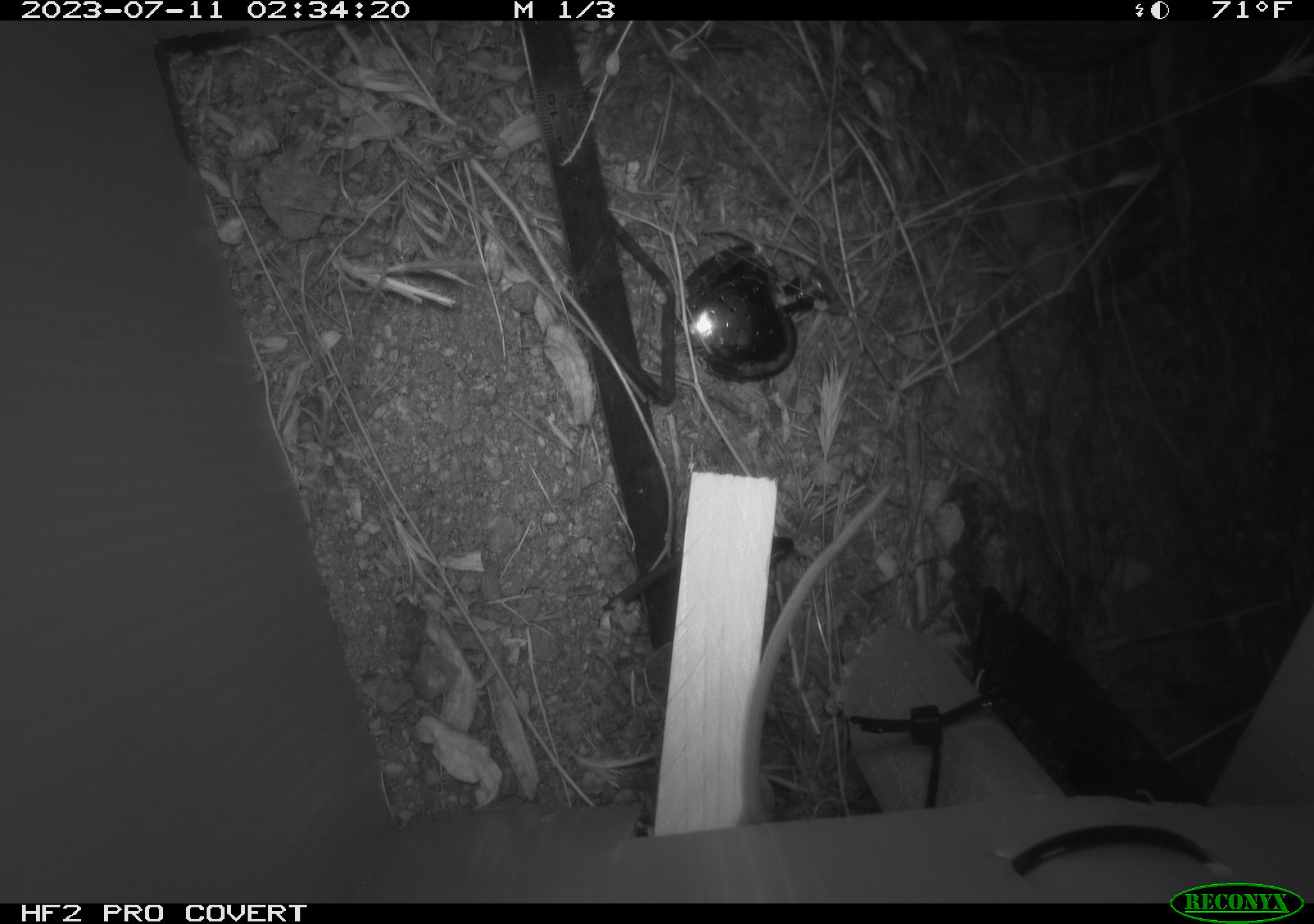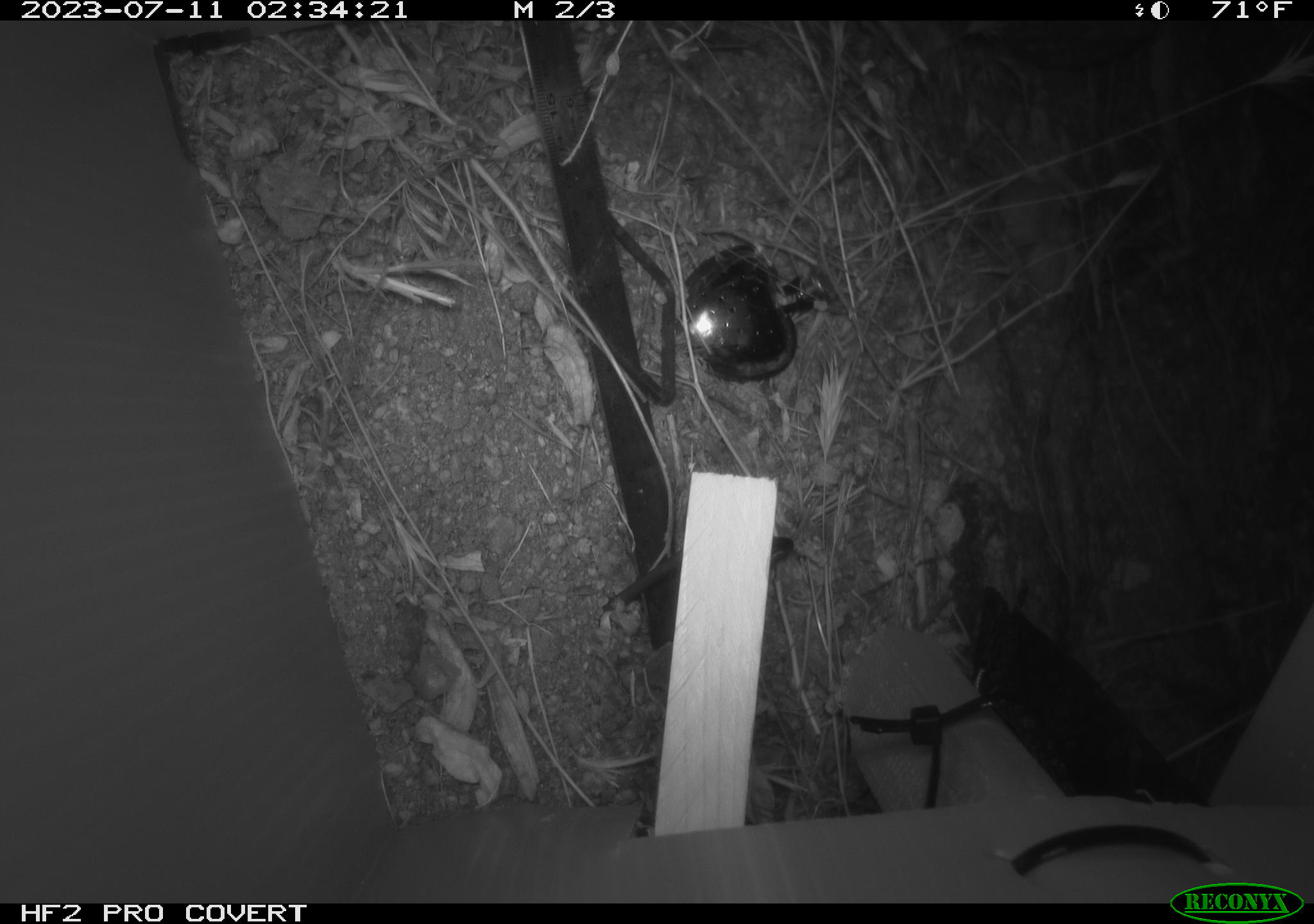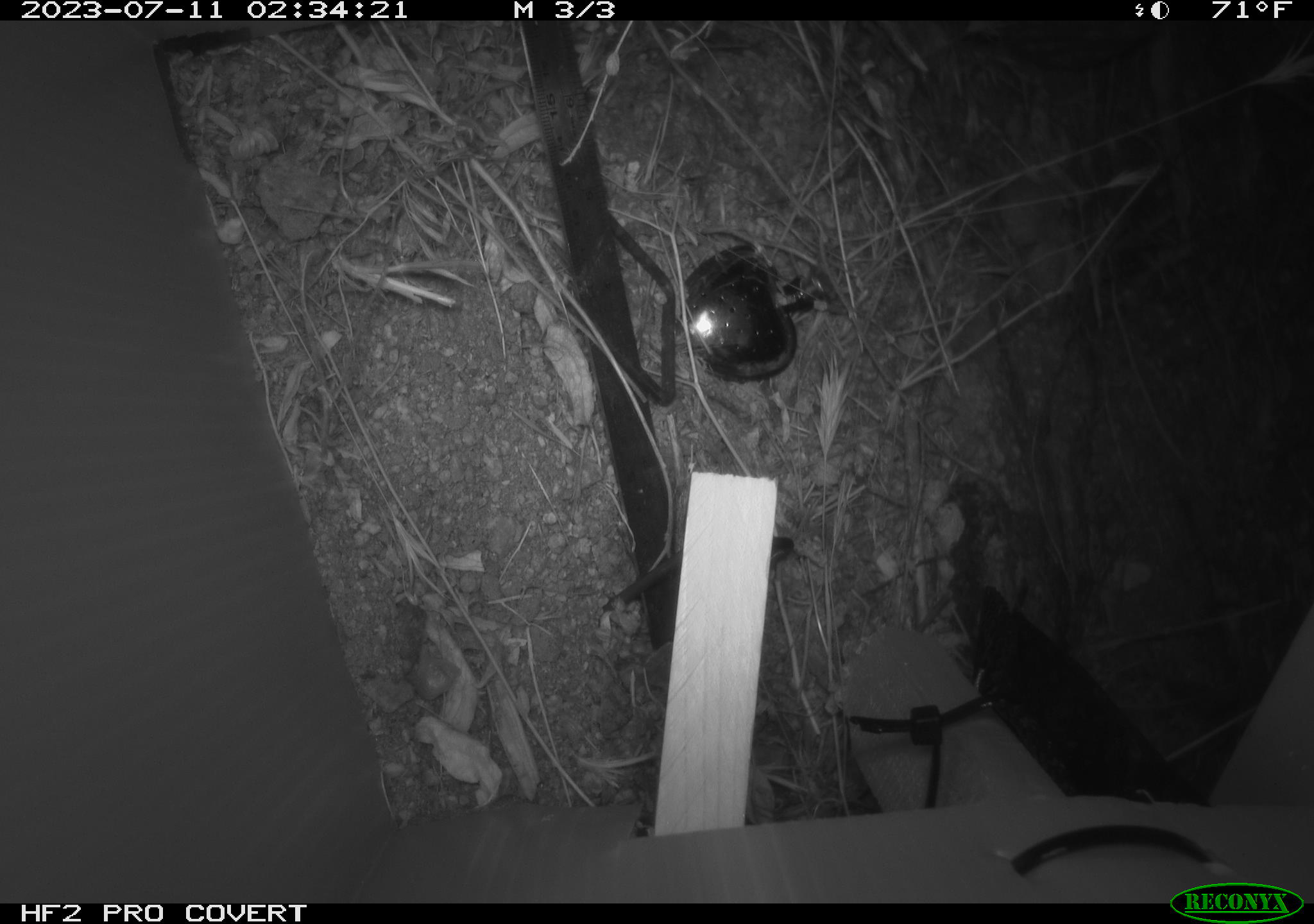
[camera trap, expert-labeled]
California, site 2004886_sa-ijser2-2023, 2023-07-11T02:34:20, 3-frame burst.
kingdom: Animalia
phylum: Chordata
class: Mammalia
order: Rodentia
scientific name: Rodentia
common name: mouse species